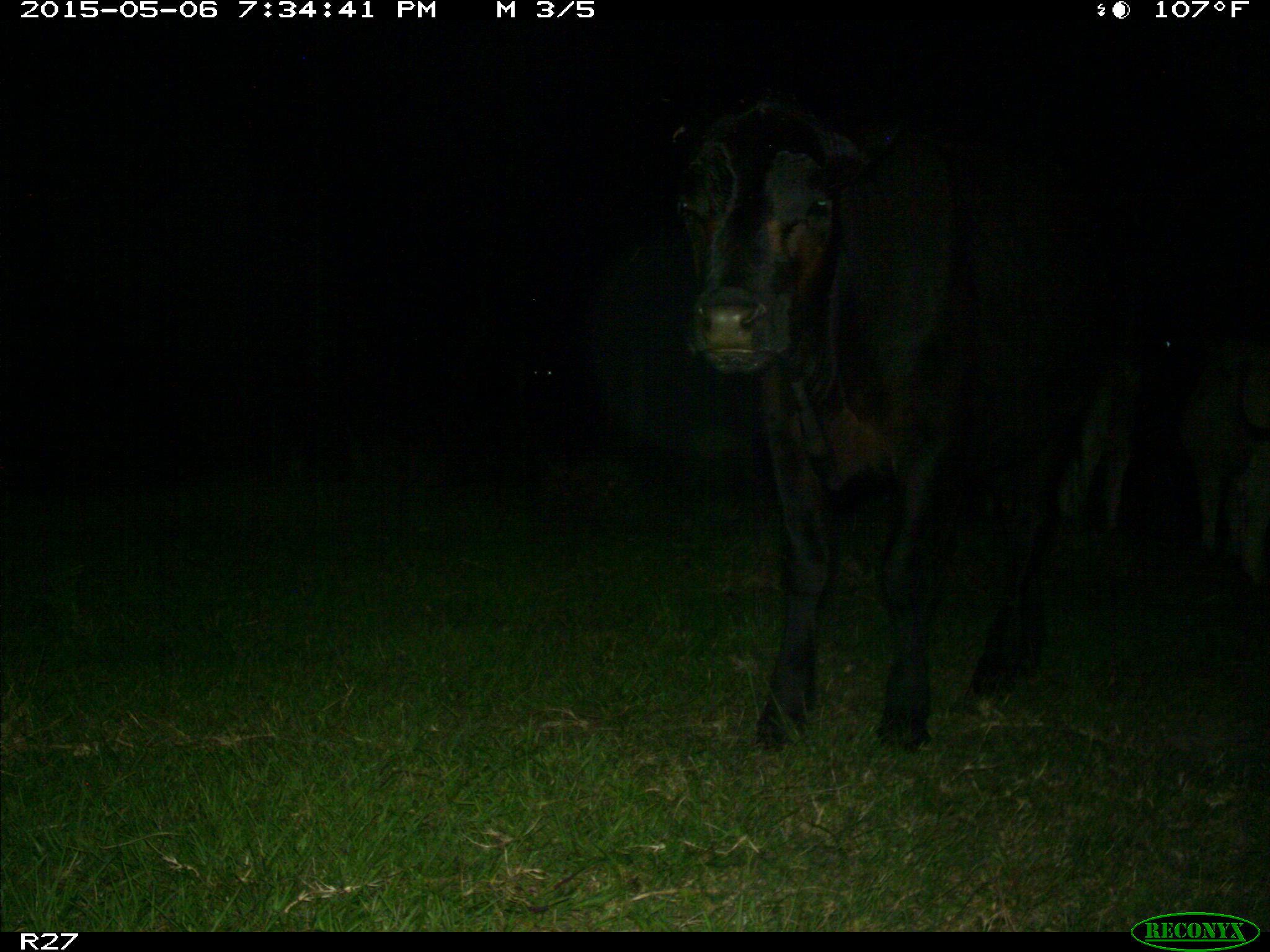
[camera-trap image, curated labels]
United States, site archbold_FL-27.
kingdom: Animalia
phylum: Chordata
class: Mammalia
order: Artiodactyla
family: Bovidae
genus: Bos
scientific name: Bos taurus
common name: domestic cow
Bos taurus (domestic cow).